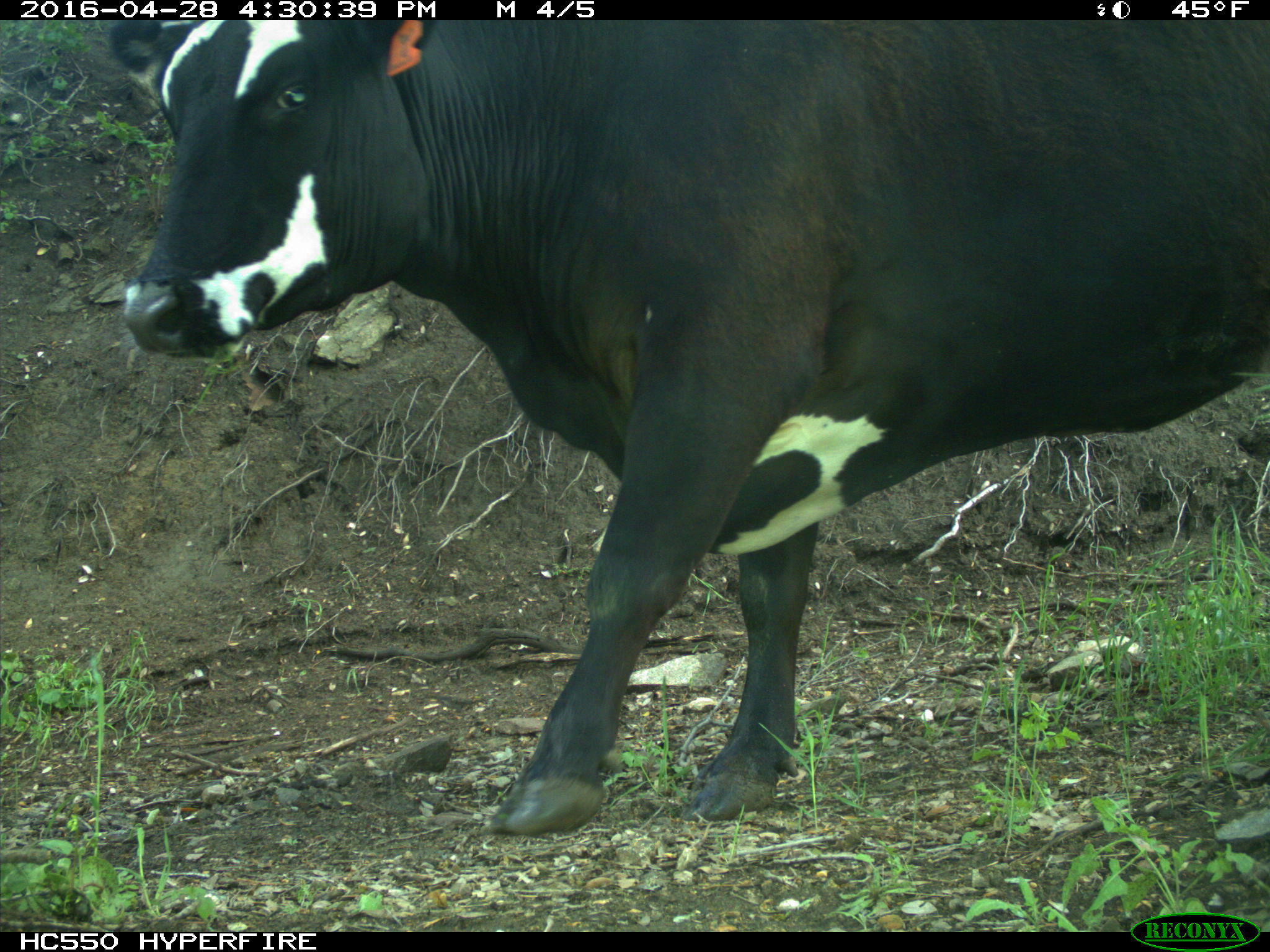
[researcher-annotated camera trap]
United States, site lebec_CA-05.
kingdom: Animalia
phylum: Chordata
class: Mammalia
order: Artiodactyla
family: Bovidae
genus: Bos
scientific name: Bos taurus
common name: domestic cow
Bos taurus (domestic cow).